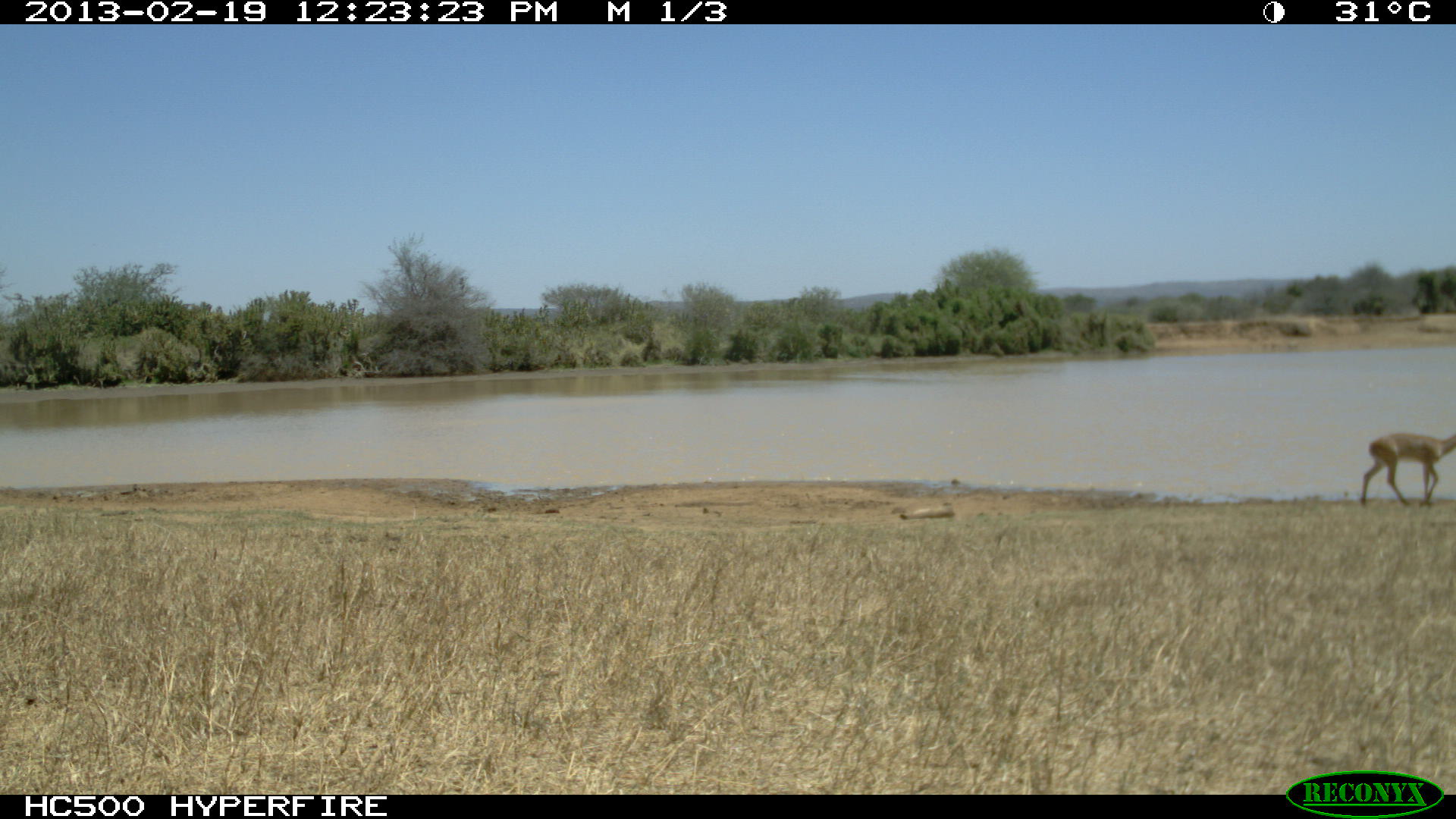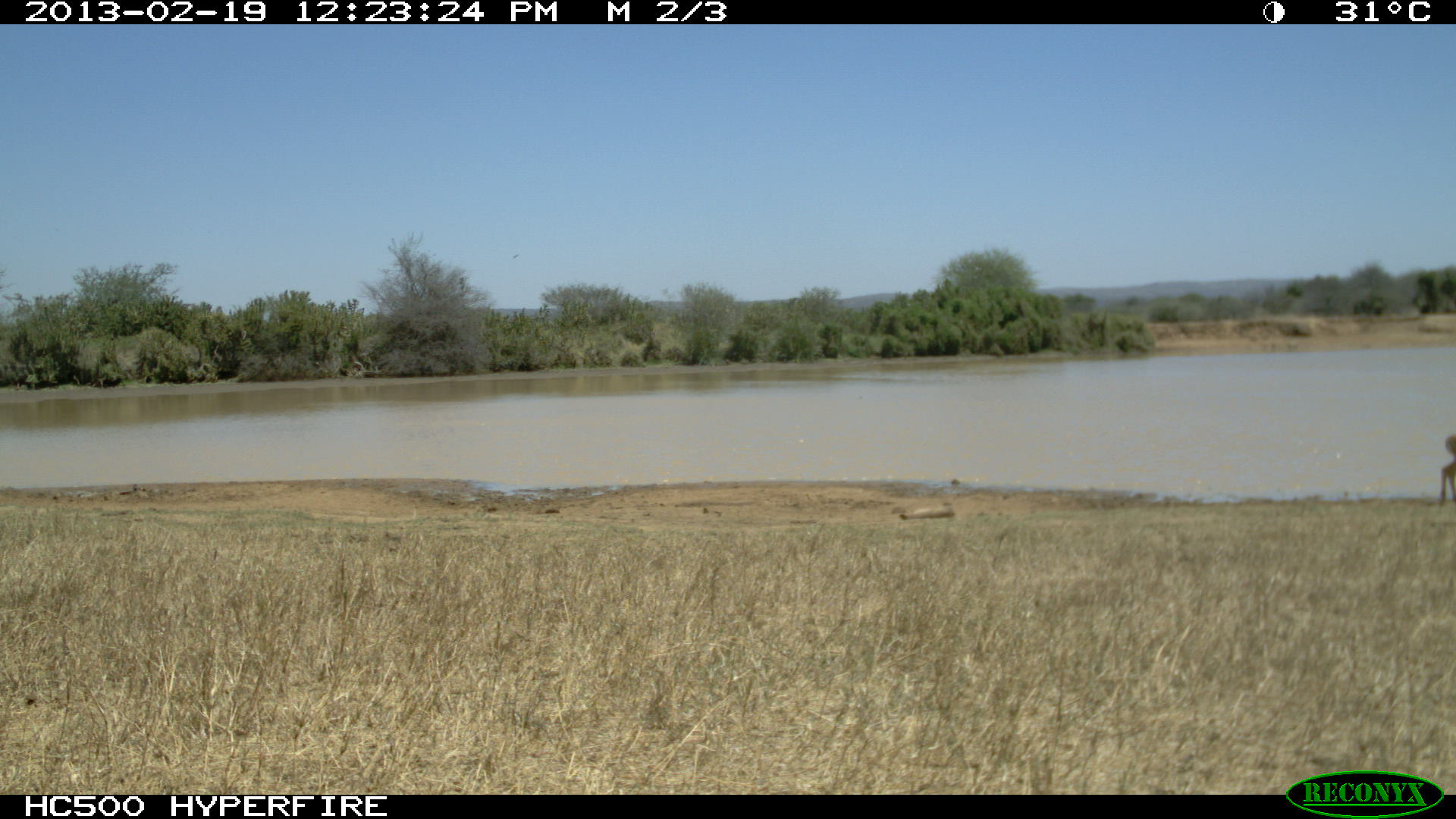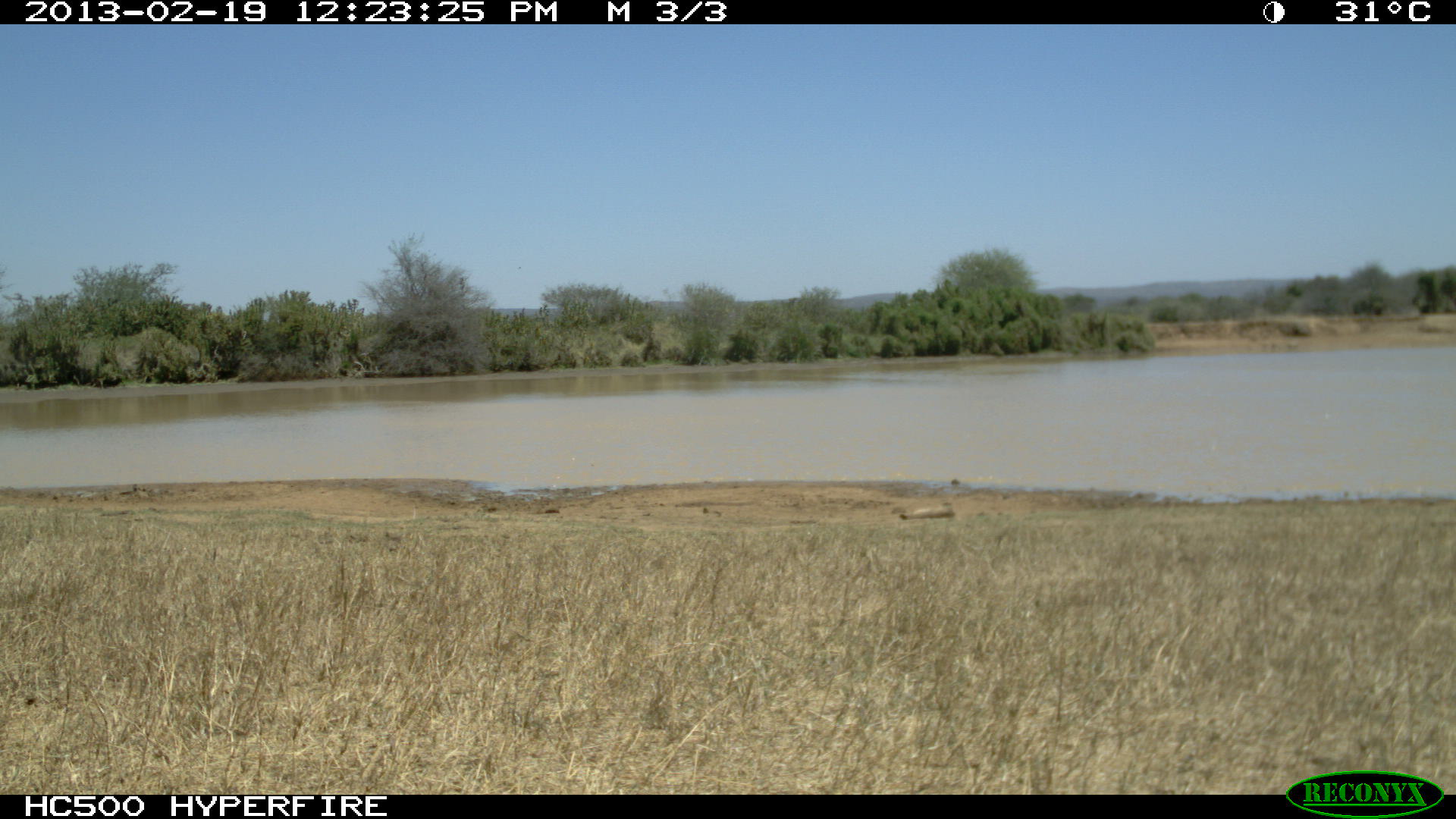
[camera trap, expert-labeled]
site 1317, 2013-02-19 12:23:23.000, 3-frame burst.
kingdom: Animalia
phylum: Chordata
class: Mammalia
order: Artiodactyla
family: Bovidae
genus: Aepyceros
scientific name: Aepyceros melampus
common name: impala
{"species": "Aepyceros melampus (impala)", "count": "1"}